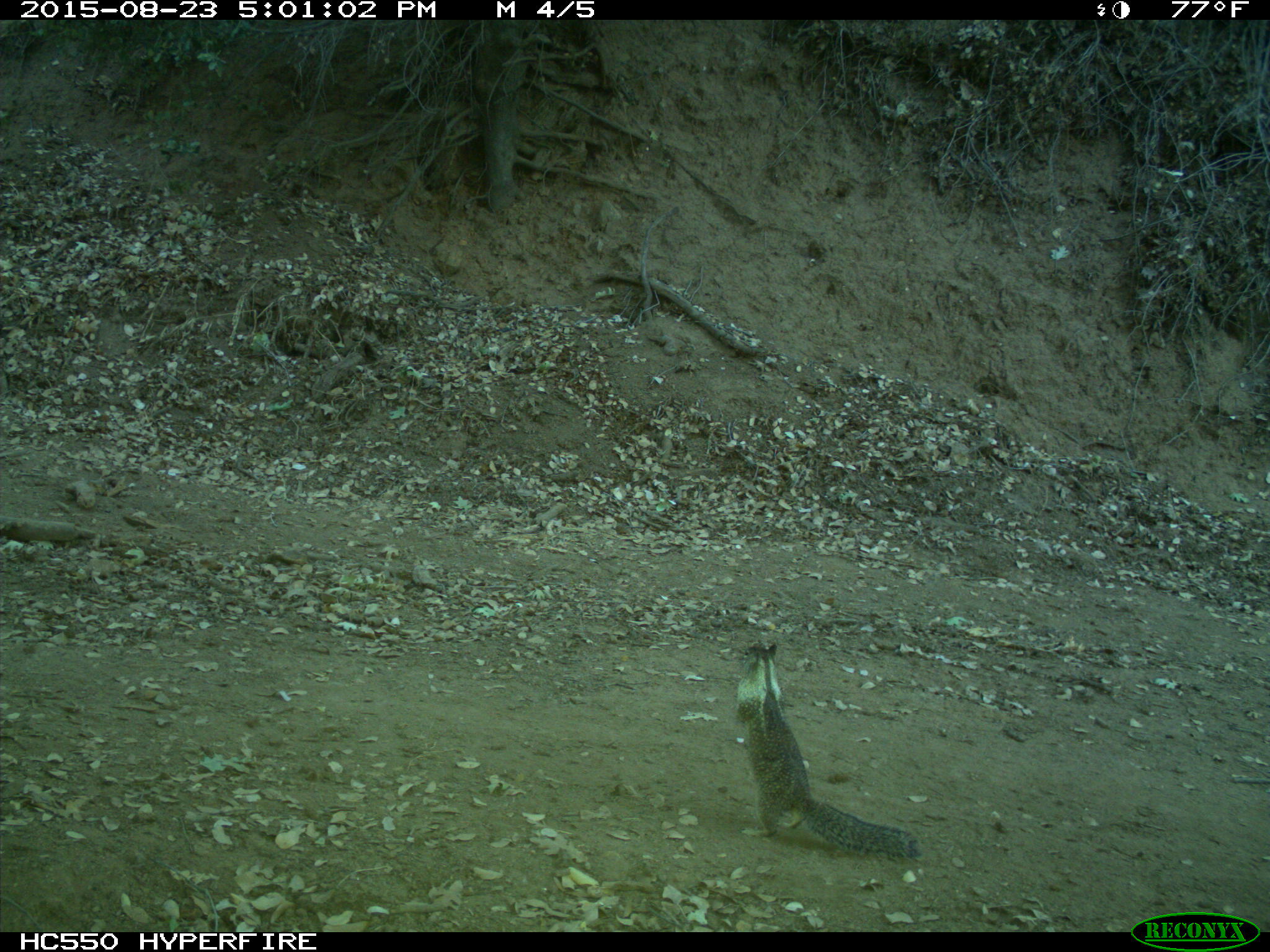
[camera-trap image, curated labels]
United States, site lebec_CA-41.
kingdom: Animalia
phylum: Chordata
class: Mammalia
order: Rodentia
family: Sciuridae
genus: Otospermophilus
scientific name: Otospermophilus beecheyi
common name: california ground squirrel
Otospermophilus beecheyi (california ground squirrel).